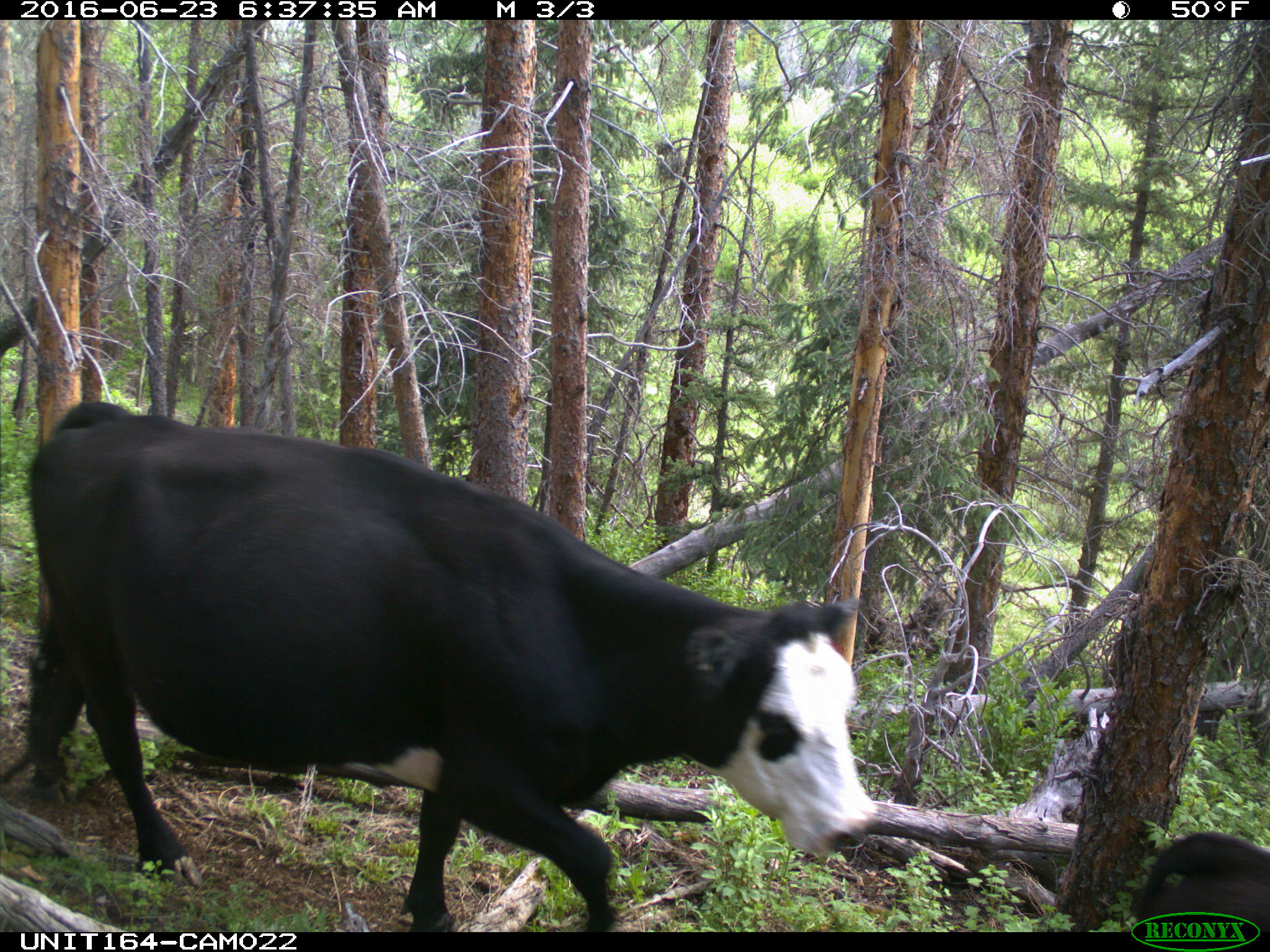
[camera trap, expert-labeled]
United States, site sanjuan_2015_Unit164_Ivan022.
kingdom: Animalia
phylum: Chordata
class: Mammalia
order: Artiodactyla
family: Bovidae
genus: Bos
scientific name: Bos taurus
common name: domestic cow